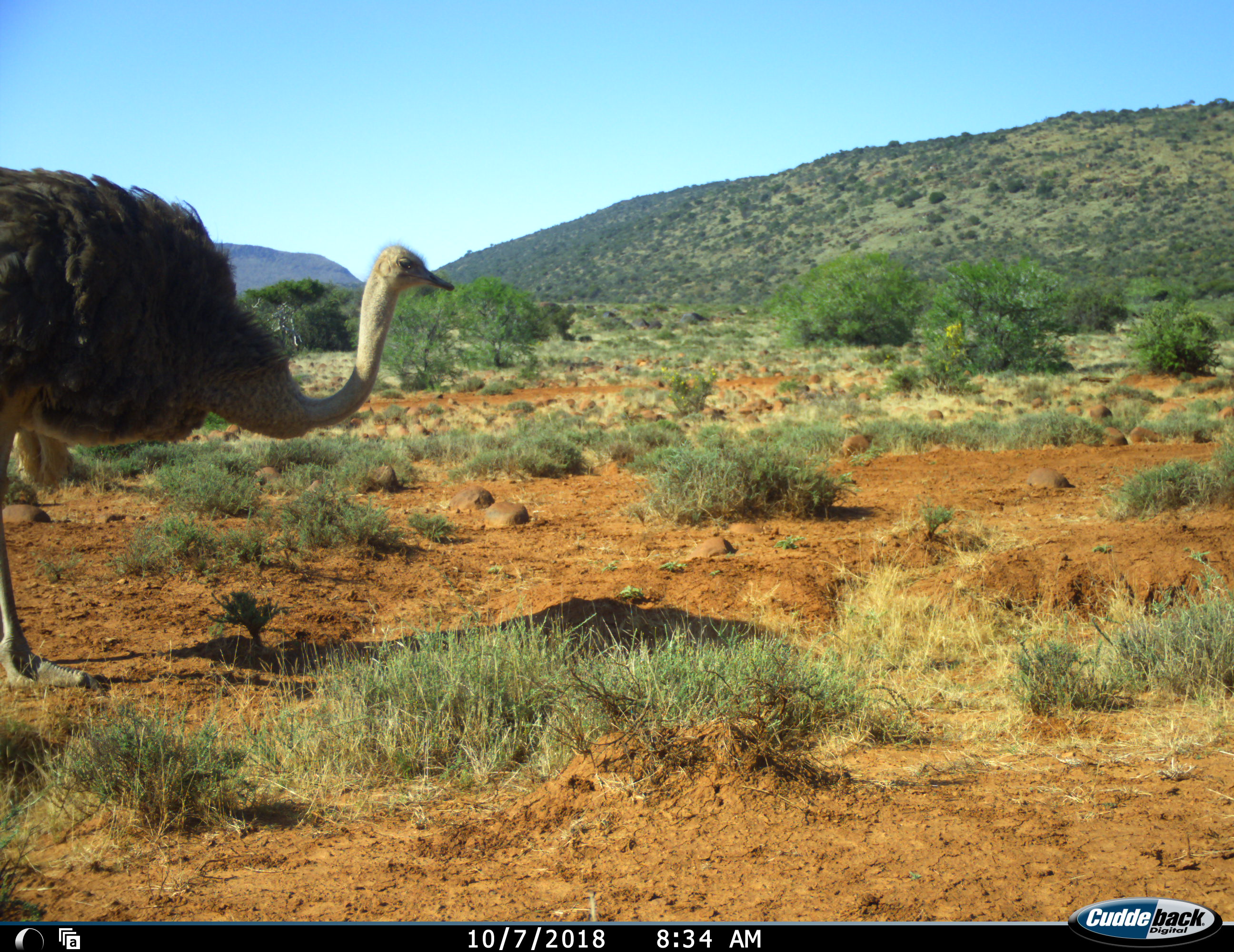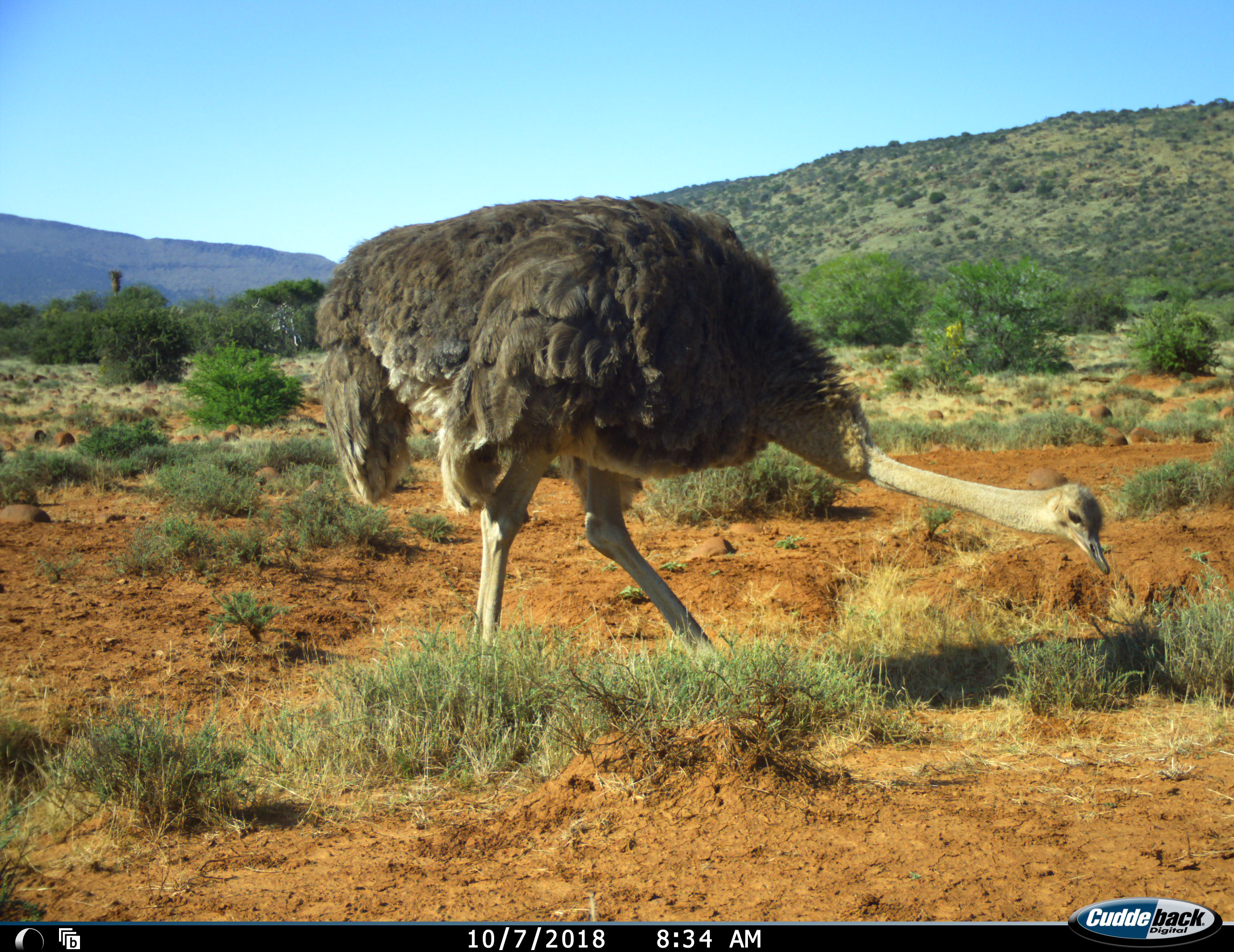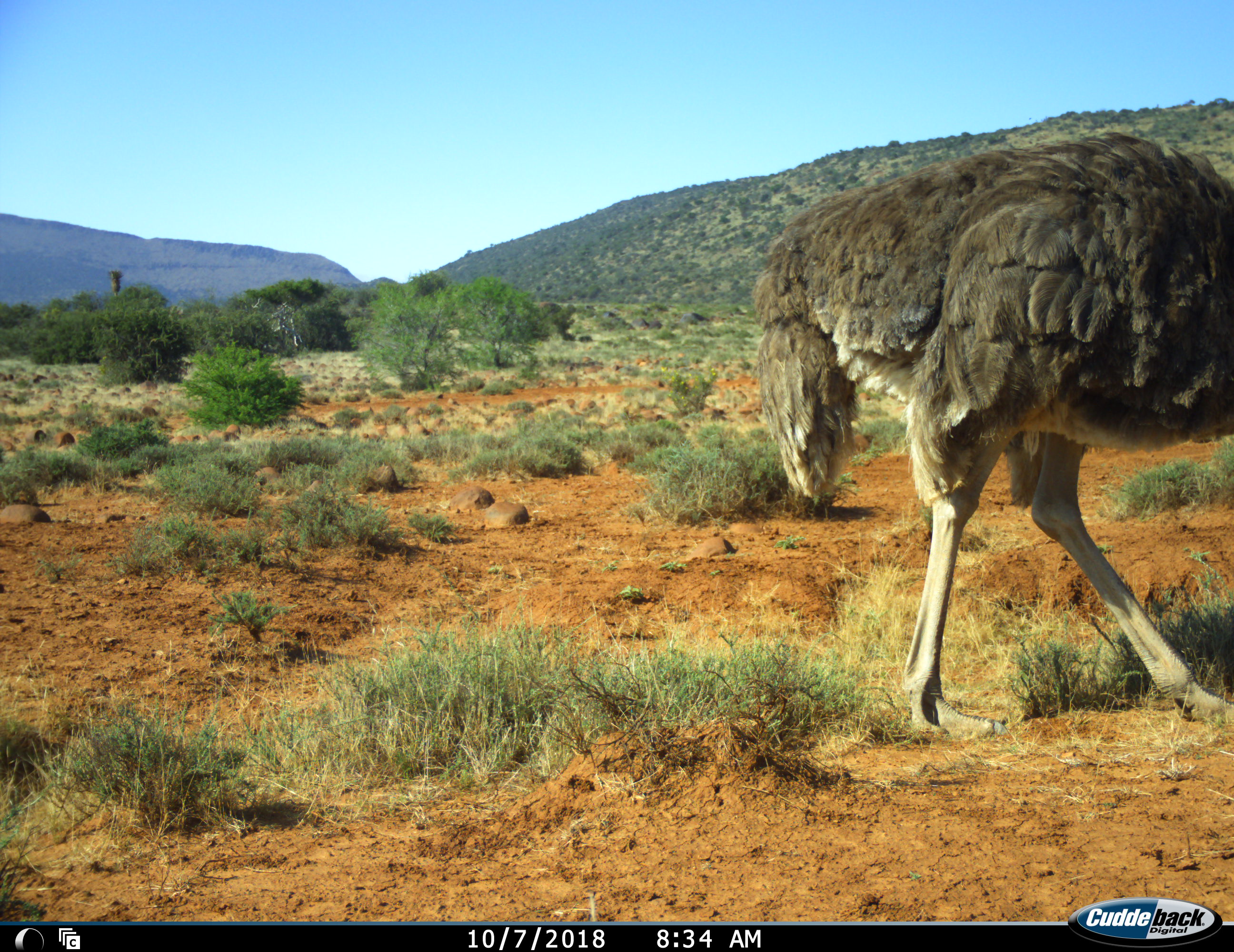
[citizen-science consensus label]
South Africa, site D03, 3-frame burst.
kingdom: Animalia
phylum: Chordata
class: Aves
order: Struthioniformes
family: Struthionidae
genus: Struthio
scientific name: Struthio camelus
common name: ostrich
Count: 1.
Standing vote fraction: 0%.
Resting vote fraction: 0%.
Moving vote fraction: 100%.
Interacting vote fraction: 0%.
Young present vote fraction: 0%.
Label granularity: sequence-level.